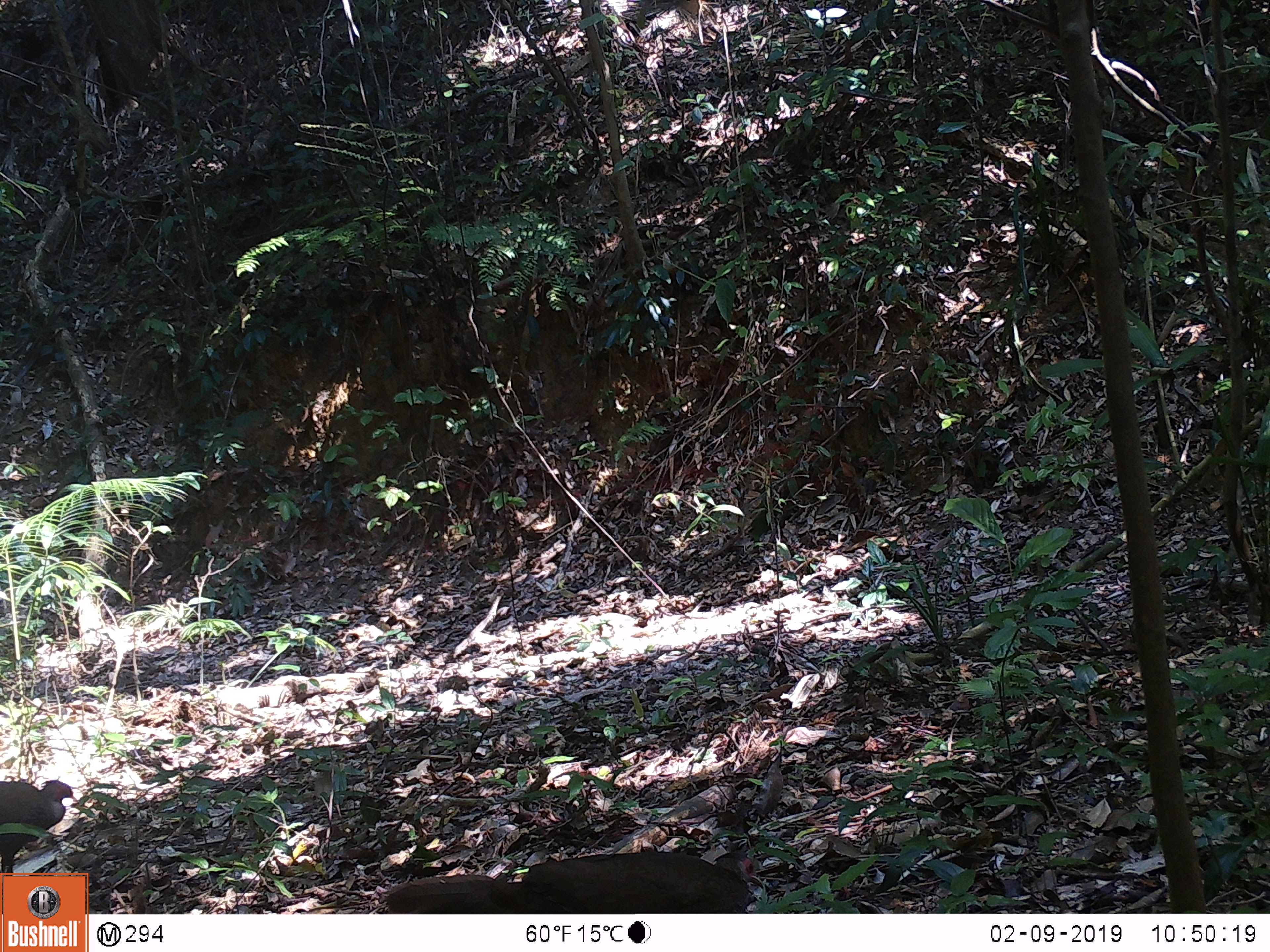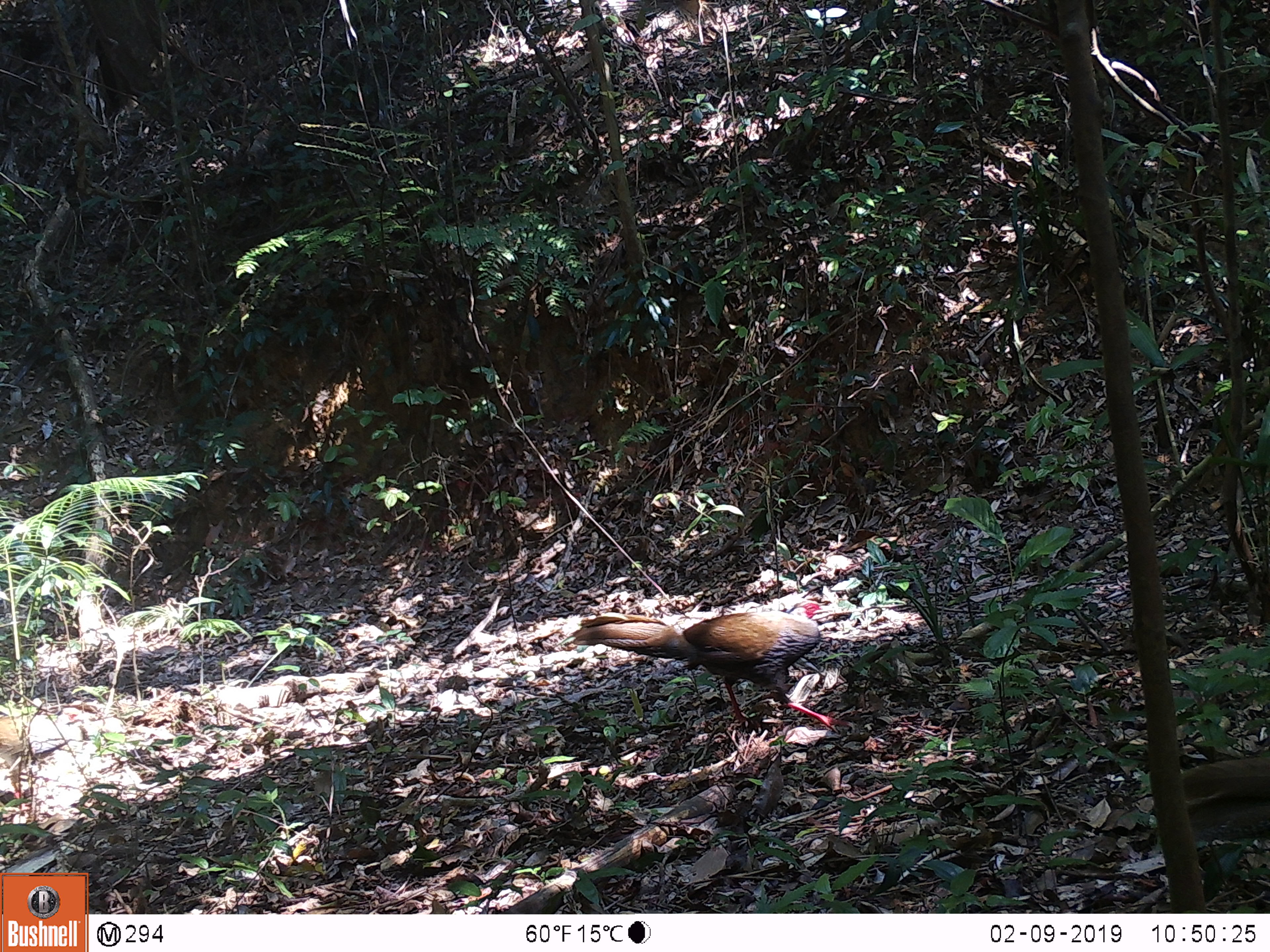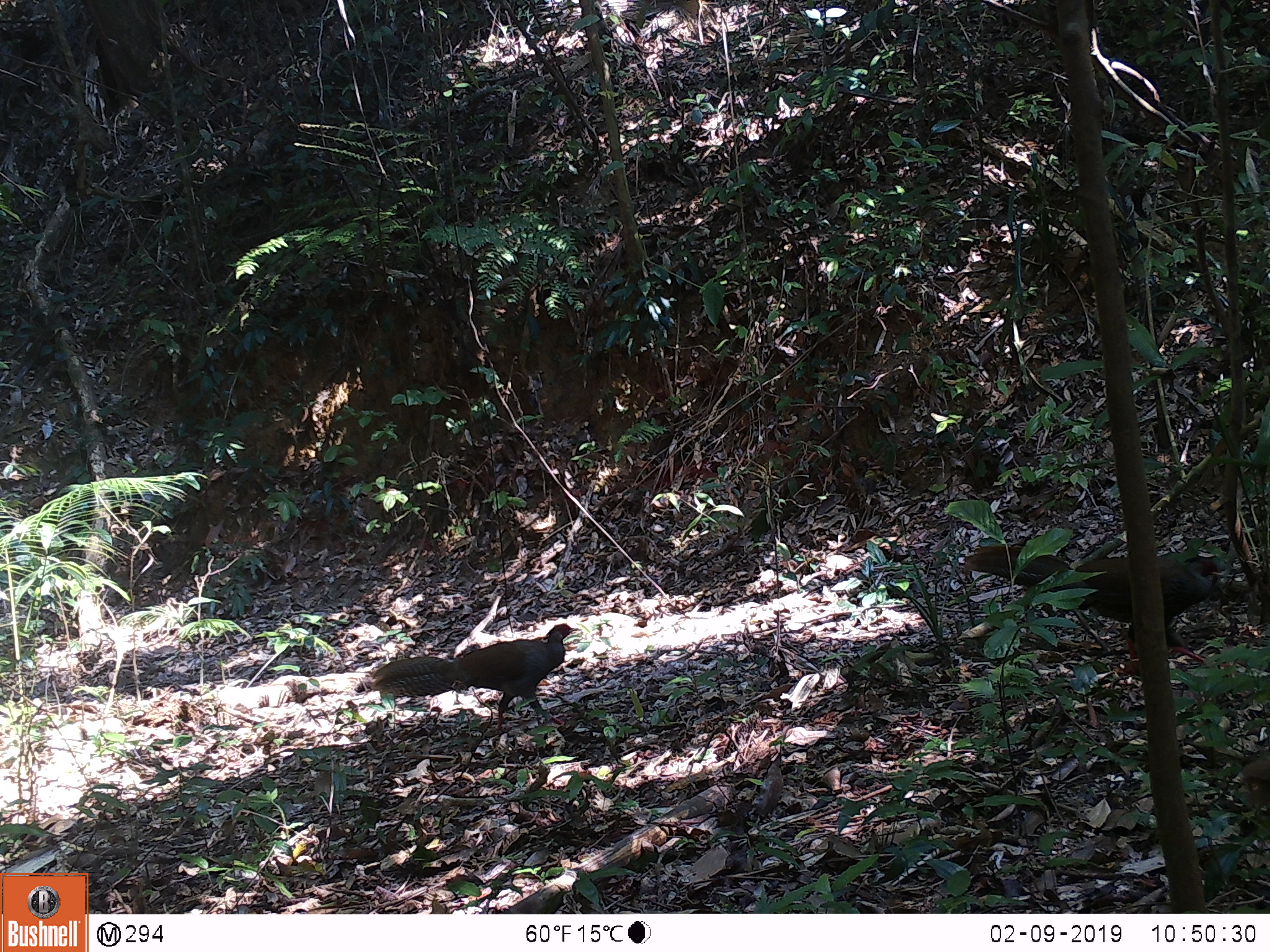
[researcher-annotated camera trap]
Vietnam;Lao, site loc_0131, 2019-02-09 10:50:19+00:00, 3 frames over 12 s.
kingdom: Animalia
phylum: Chordata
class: Aves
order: Galliformes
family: Phasianidae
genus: Lophura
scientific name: Lophura nycthemera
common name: silver pheasant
Silver pheasant (Lophura nycthemera). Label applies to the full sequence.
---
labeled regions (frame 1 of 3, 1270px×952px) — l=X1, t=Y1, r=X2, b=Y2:
silver pheasant: l=385, t=850, r=758, b=914; l=0, t=779, r=78, b=876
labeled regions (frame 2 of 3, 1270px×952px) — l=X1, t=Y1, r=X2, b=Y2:
silver pheasant: l=572, t=599, r=854, b=734; l=0, t=706, r=89, b=810; l=1180, t=755, r=1270, b=829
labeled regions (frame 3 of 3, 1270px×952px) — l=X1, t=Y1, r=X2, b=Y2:
silver pheasant: l=964, t=544, r=1232, b=668; l=371, t=623, r=581, b=734; l=1240, t=758, r=1270, b=807